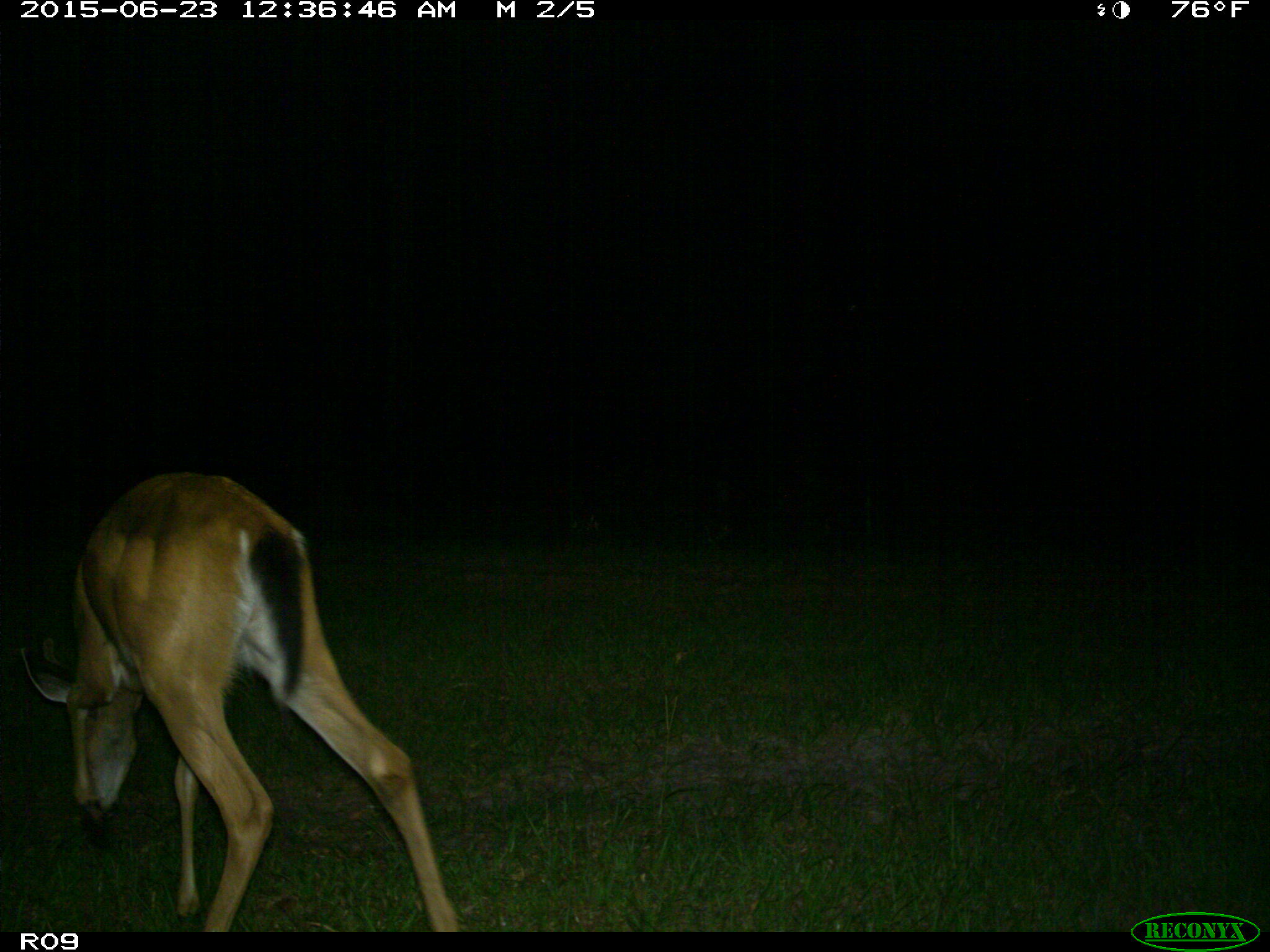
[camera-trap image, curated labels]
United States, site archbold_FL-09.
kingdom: Animalia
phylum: Chordata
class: Mammalia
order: Artiodactyla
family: Cervidae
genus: Odocoileus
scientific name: Odocoileus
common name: deer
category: unidentified deer